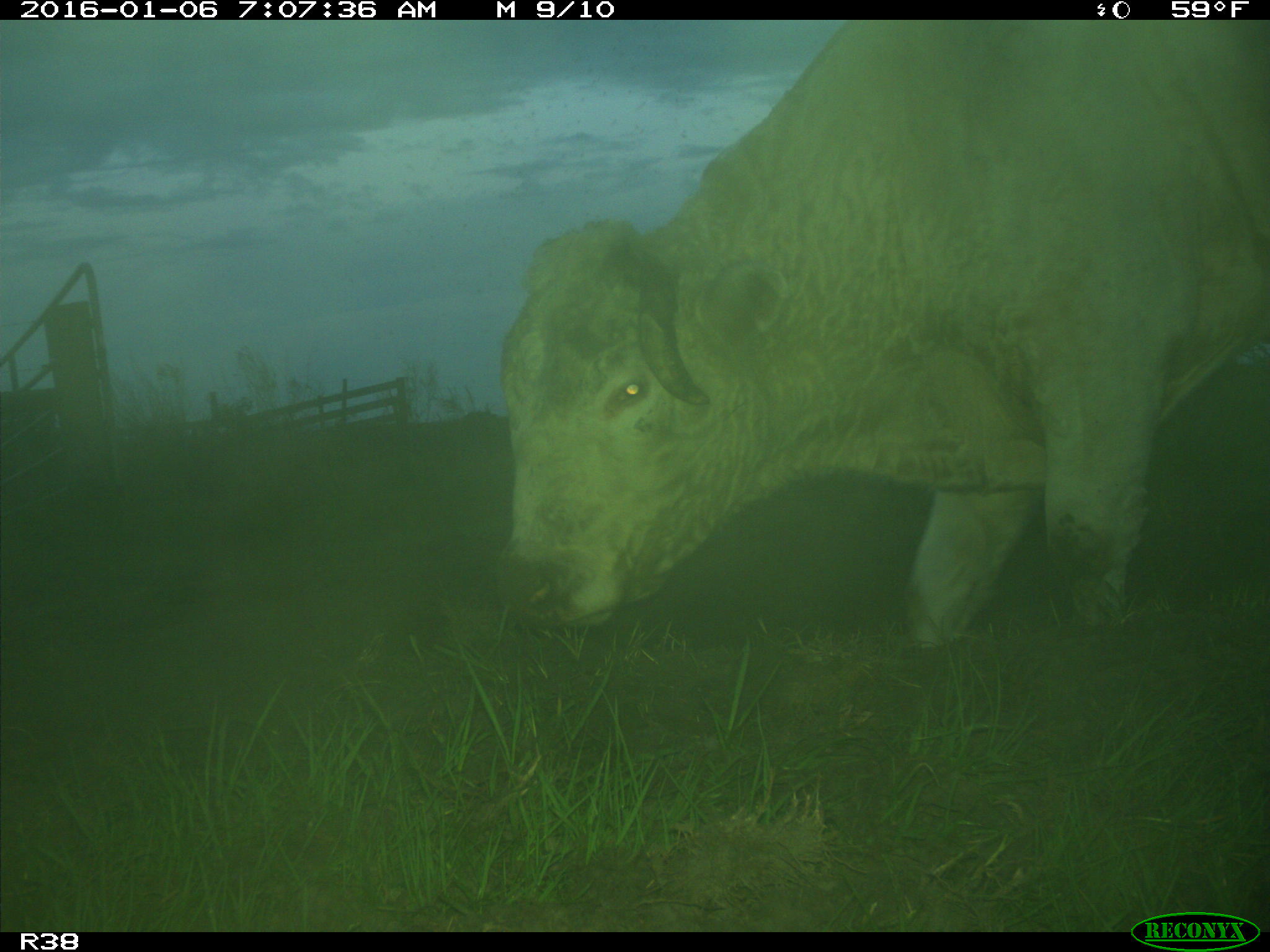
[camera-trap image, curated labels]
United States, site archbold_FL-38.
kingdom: Animalia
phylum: Chordata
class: Mammalia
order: Artiodactyla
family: Bovidae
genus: Bos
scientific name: Bos taurus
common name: domestic cow